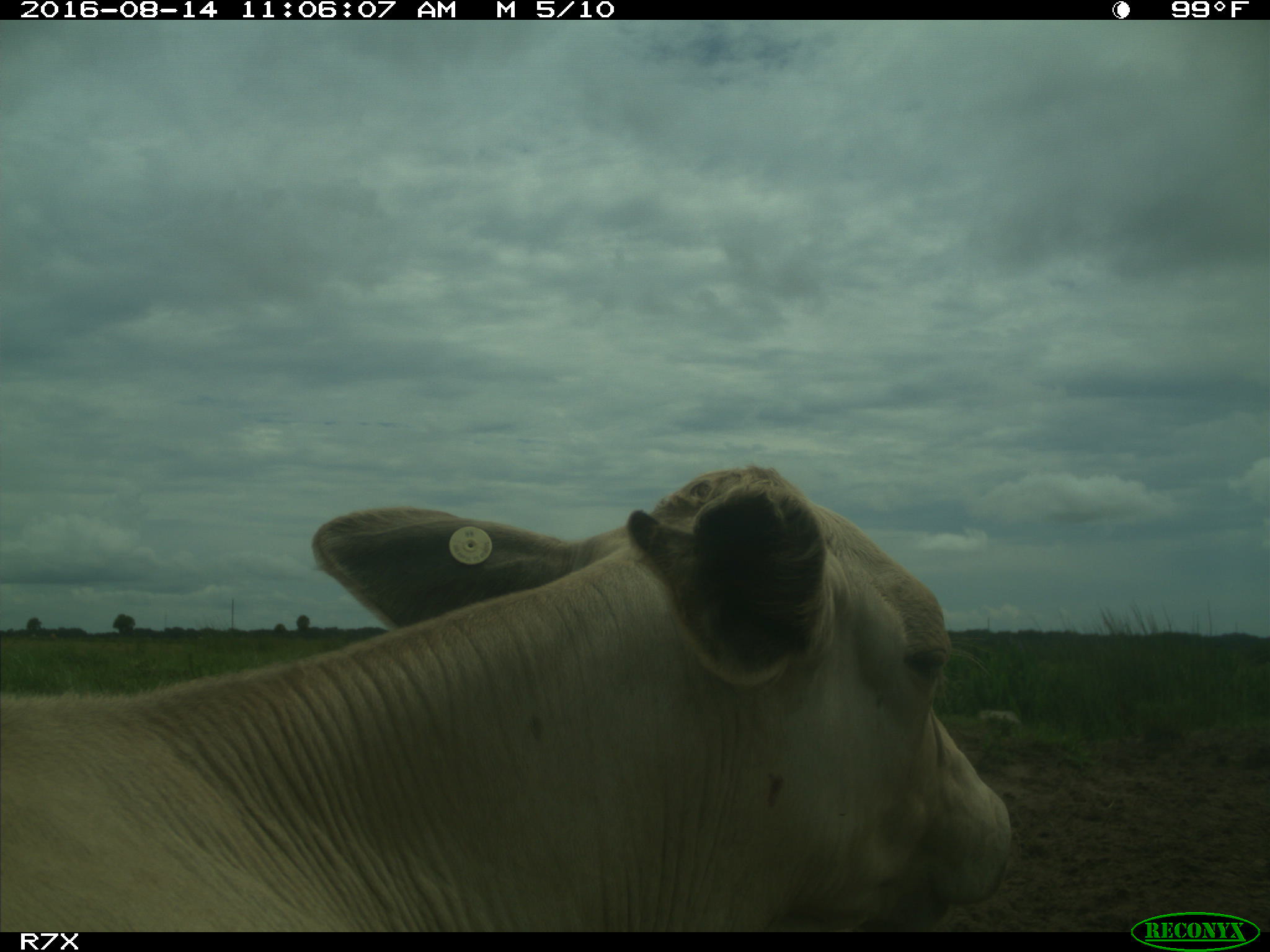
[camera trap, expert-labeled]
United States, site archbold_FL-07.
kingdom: Animalia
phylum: Chordata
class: Mammalia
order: Artiodactyla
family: Bovidae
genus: Bos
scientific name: Bos taurus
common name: domestic cow